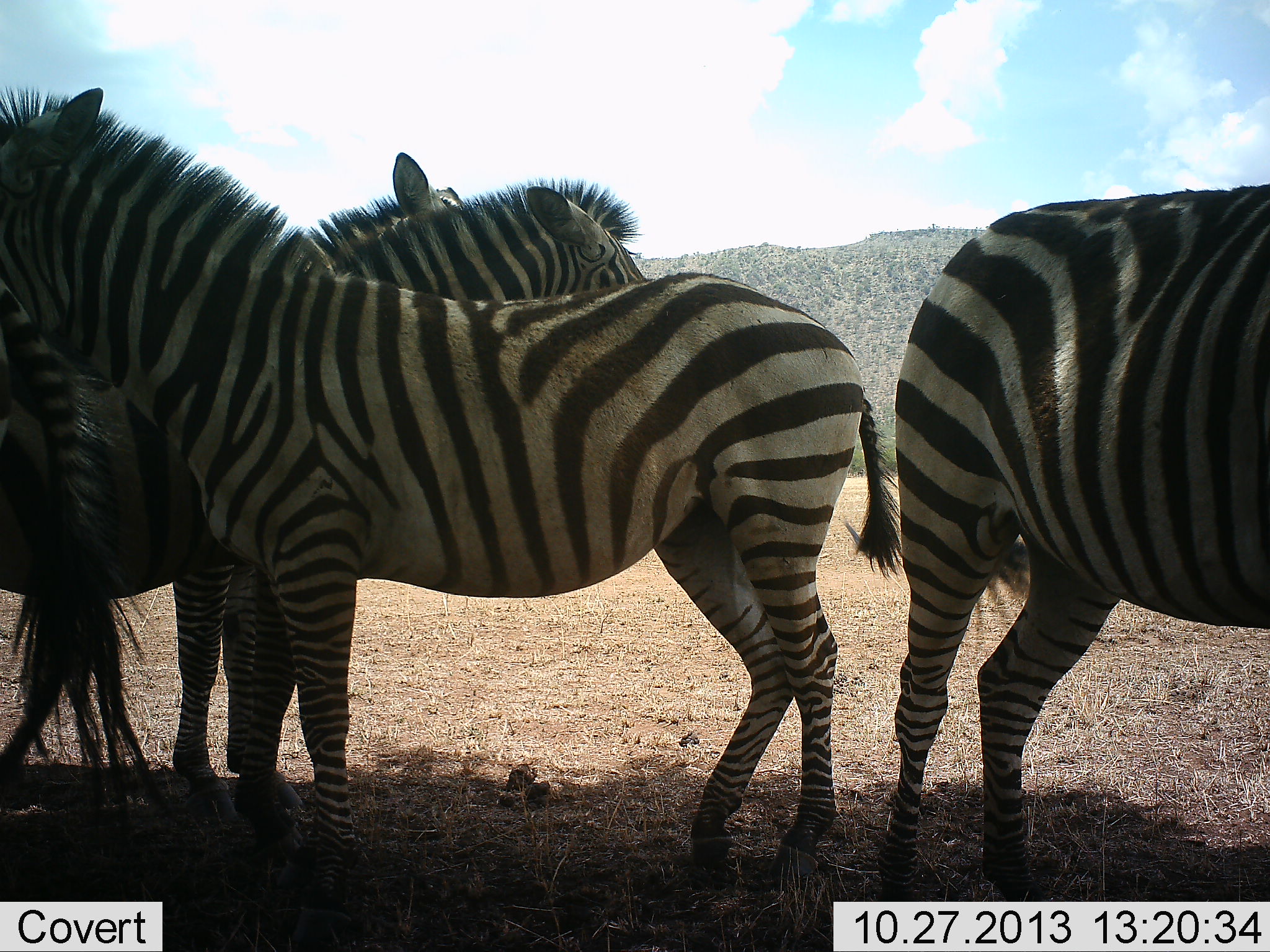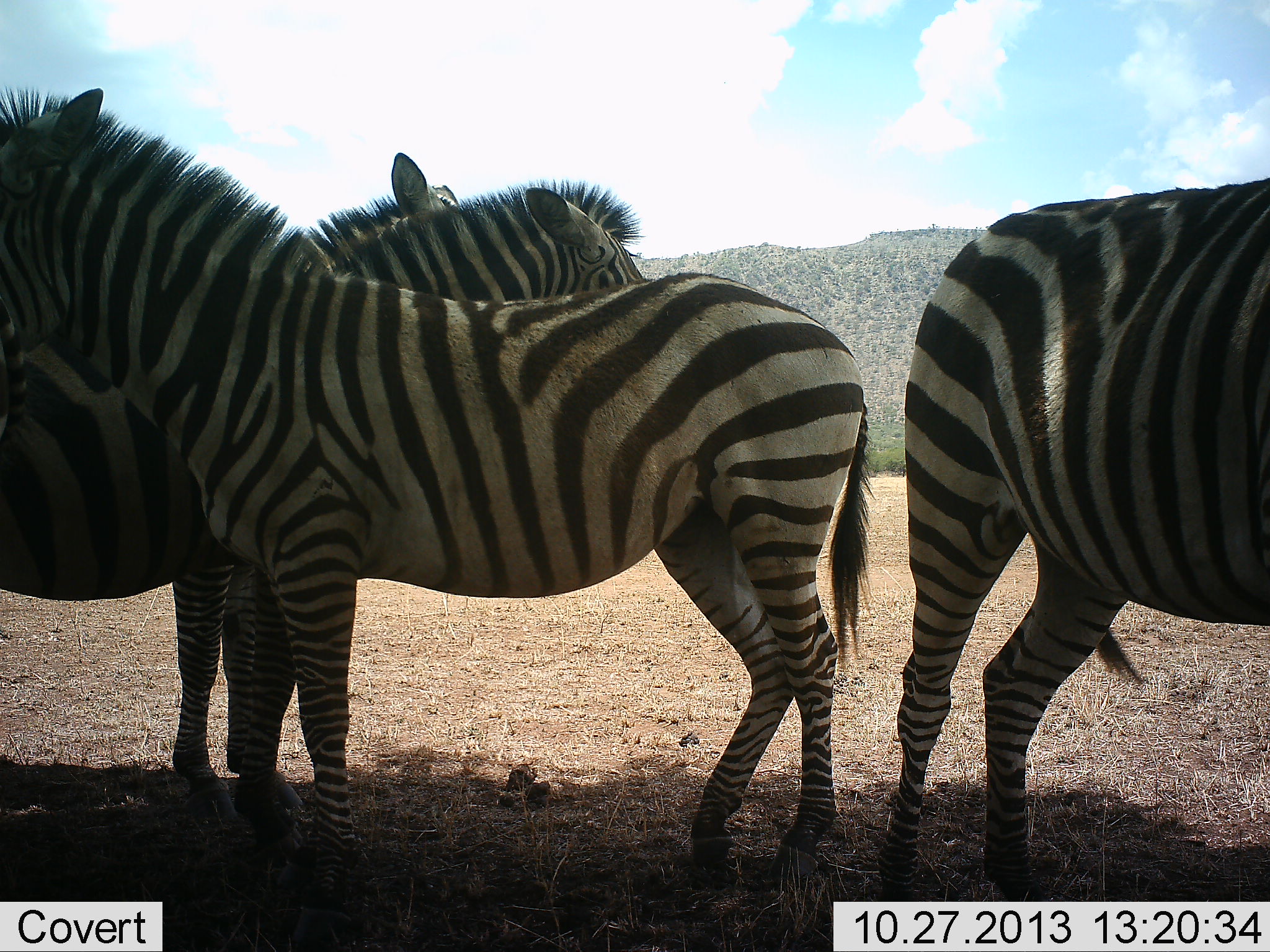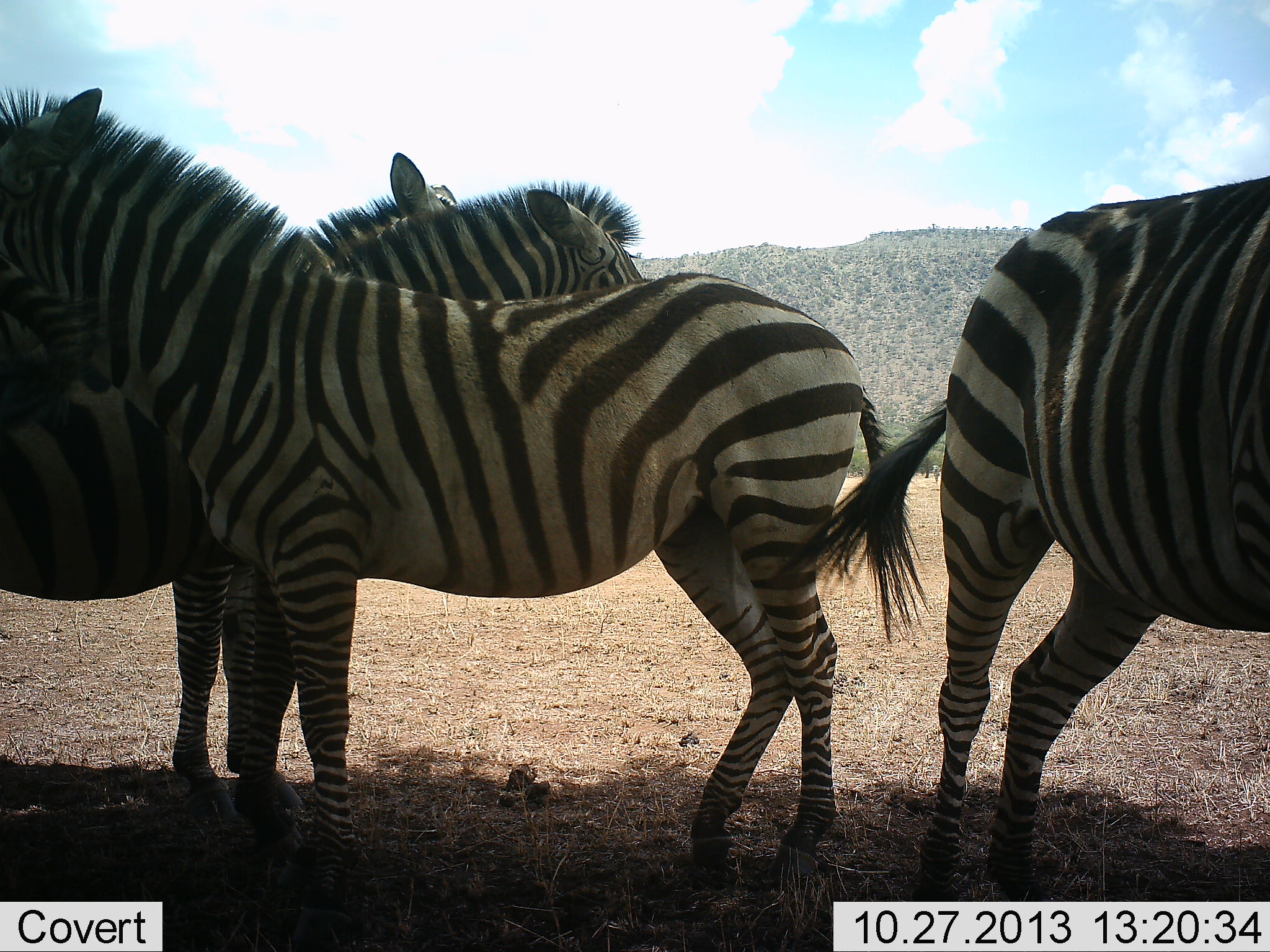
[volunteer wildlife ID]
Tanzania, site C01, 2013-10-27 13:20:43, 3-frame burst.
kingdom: Animalia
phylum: Chordata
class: Mammalia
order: Perissodactyla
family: Equidae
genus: Equus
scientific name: Equus quagga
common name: plains zebra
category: zebra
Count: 4.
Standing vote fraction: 90%.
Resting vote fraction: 0%.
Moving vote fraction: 10%.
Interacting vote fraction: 0%.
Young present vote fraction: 10%.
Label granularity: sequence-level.